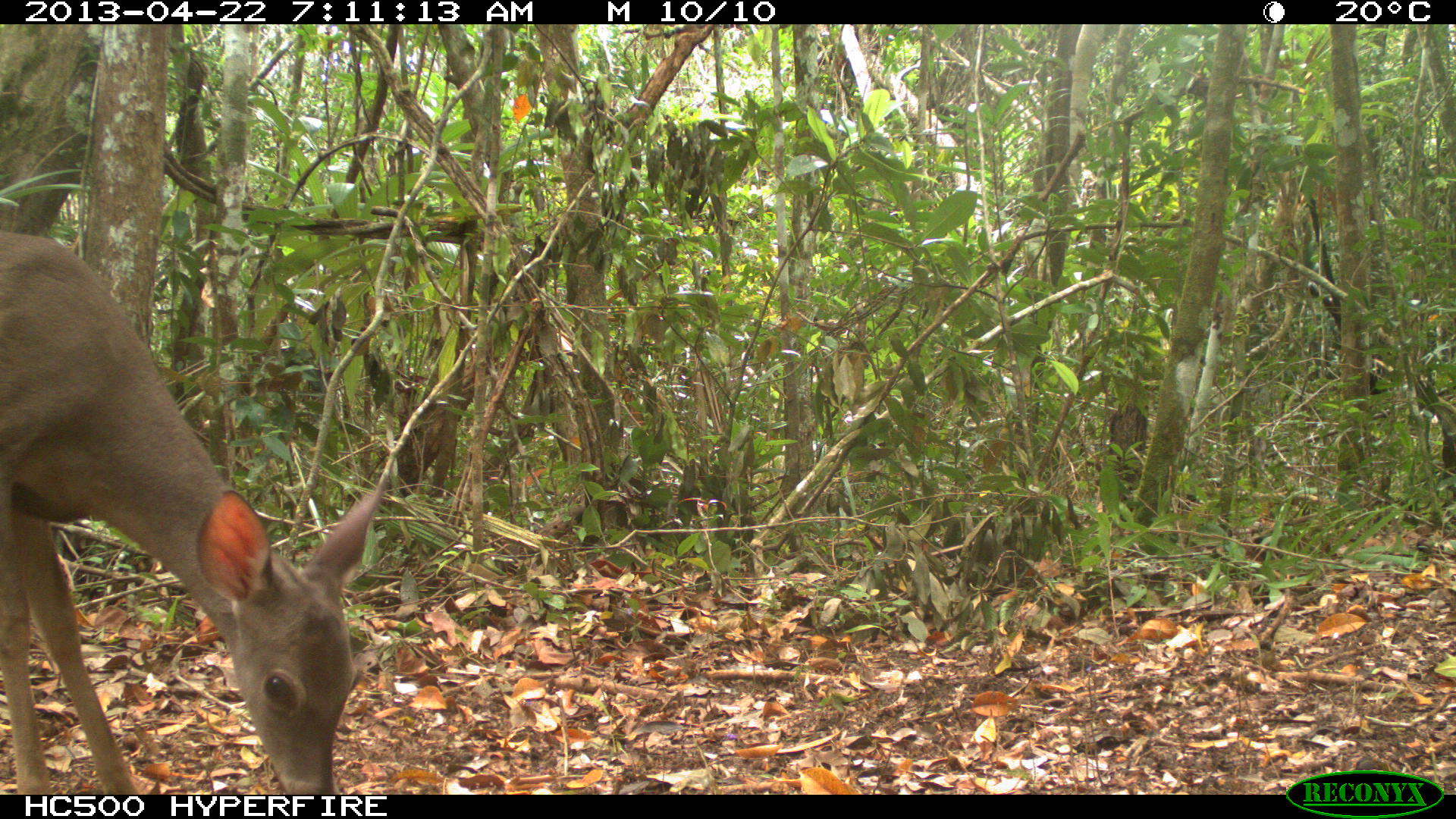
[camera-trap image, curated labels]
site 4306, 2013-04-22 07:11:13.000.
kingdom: Animalia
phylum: Chordata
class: Mammalia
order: Artiodactyla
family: Cervidae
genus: Odocoileus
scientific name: Odocoileus virginianus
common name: white-tailed deer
Odocoileus virginianus (white-tailed deer), count 1, sex female.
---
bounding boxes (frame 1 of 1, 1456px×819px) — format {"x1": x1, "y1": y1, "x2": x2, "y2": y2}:
odocoileus virginianus: {"x1": 0, "y1": 226, "x2": 385, "y2": 793}